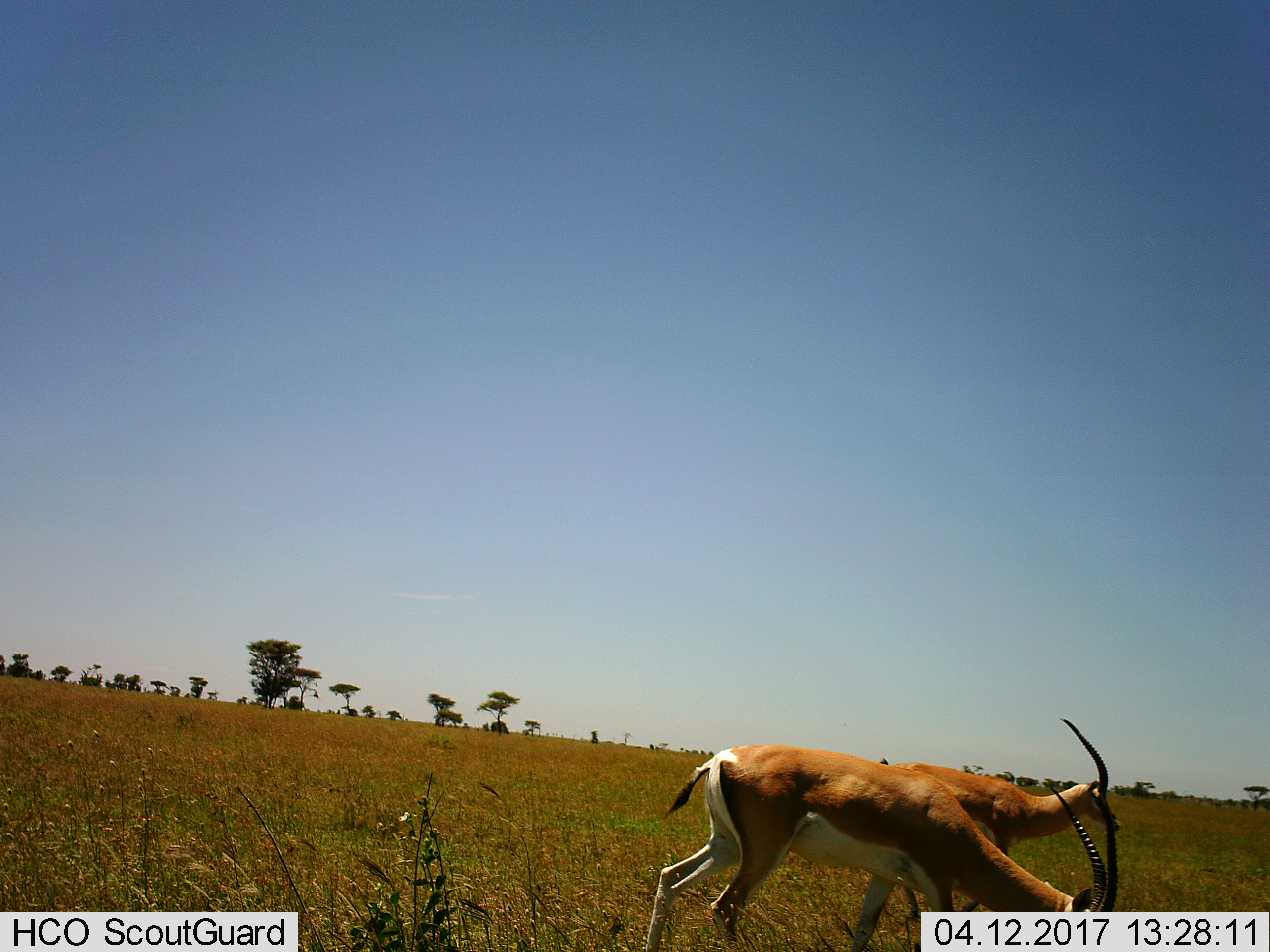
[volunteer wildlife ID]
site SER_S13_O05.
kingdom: Animalia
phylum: Chordata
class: Mammalia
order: Artiodactyla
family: Bovidae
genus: Nanger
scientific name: Nanger granti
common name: grant's gazelle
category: gazellegrants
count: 2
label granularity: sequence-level